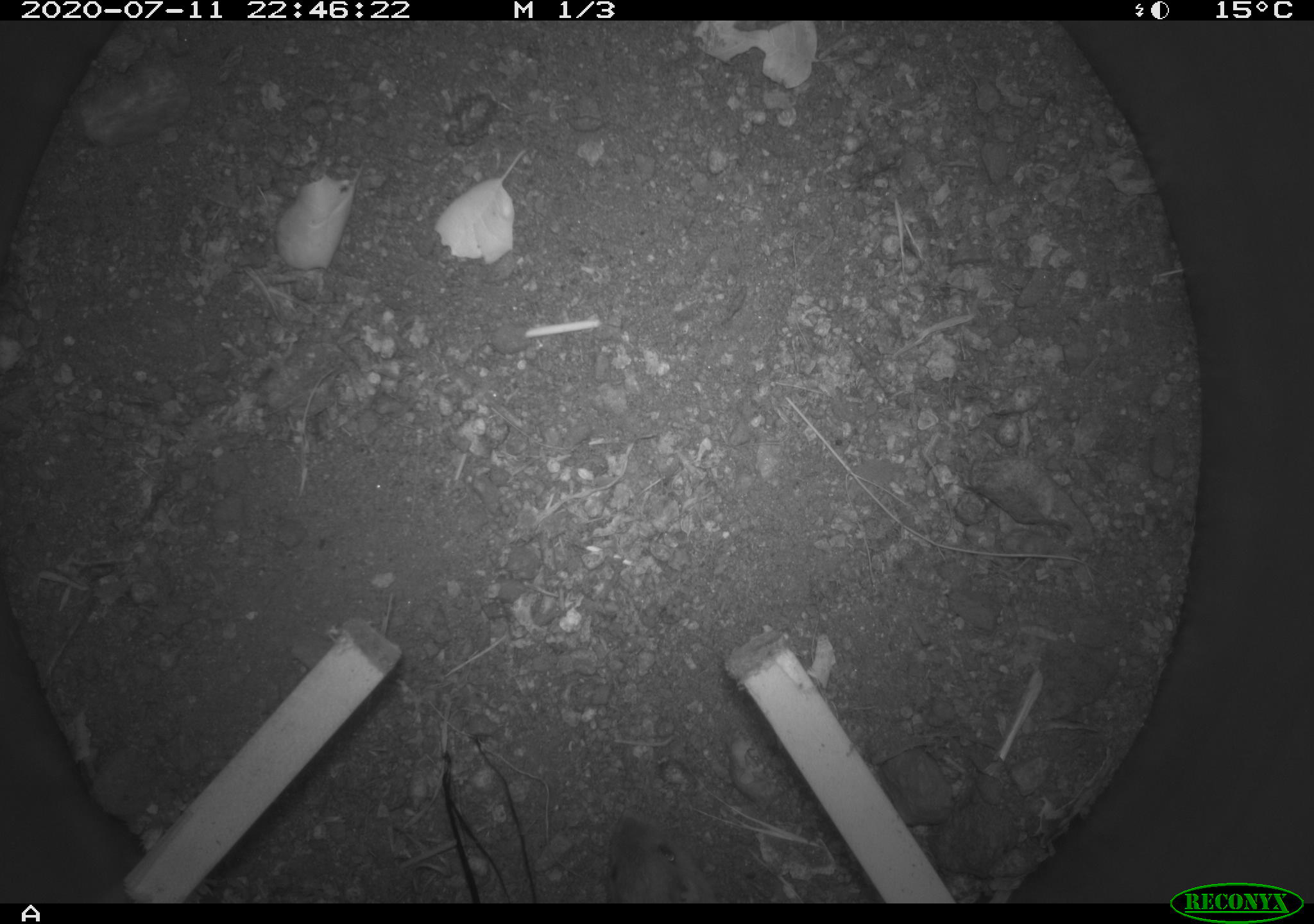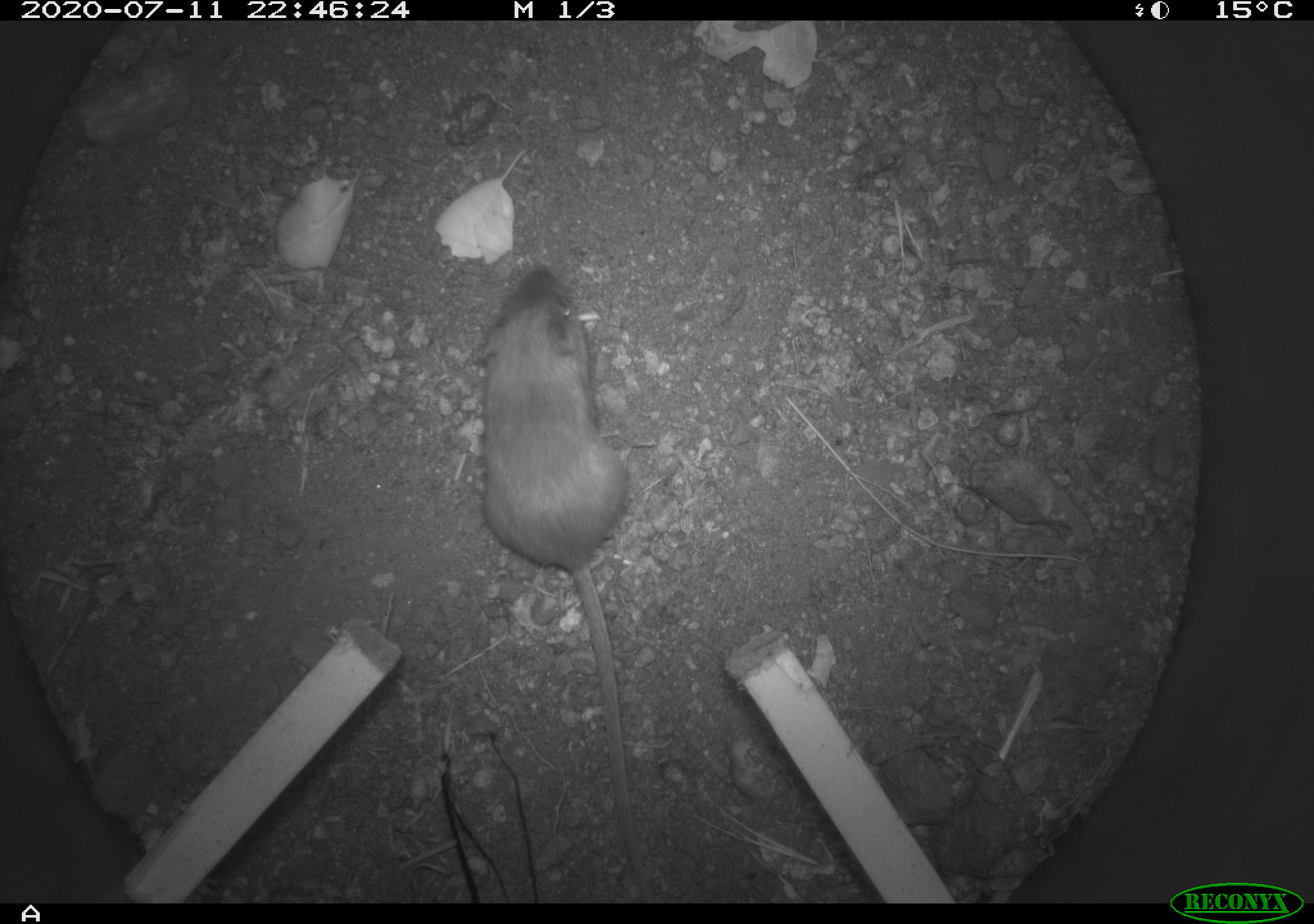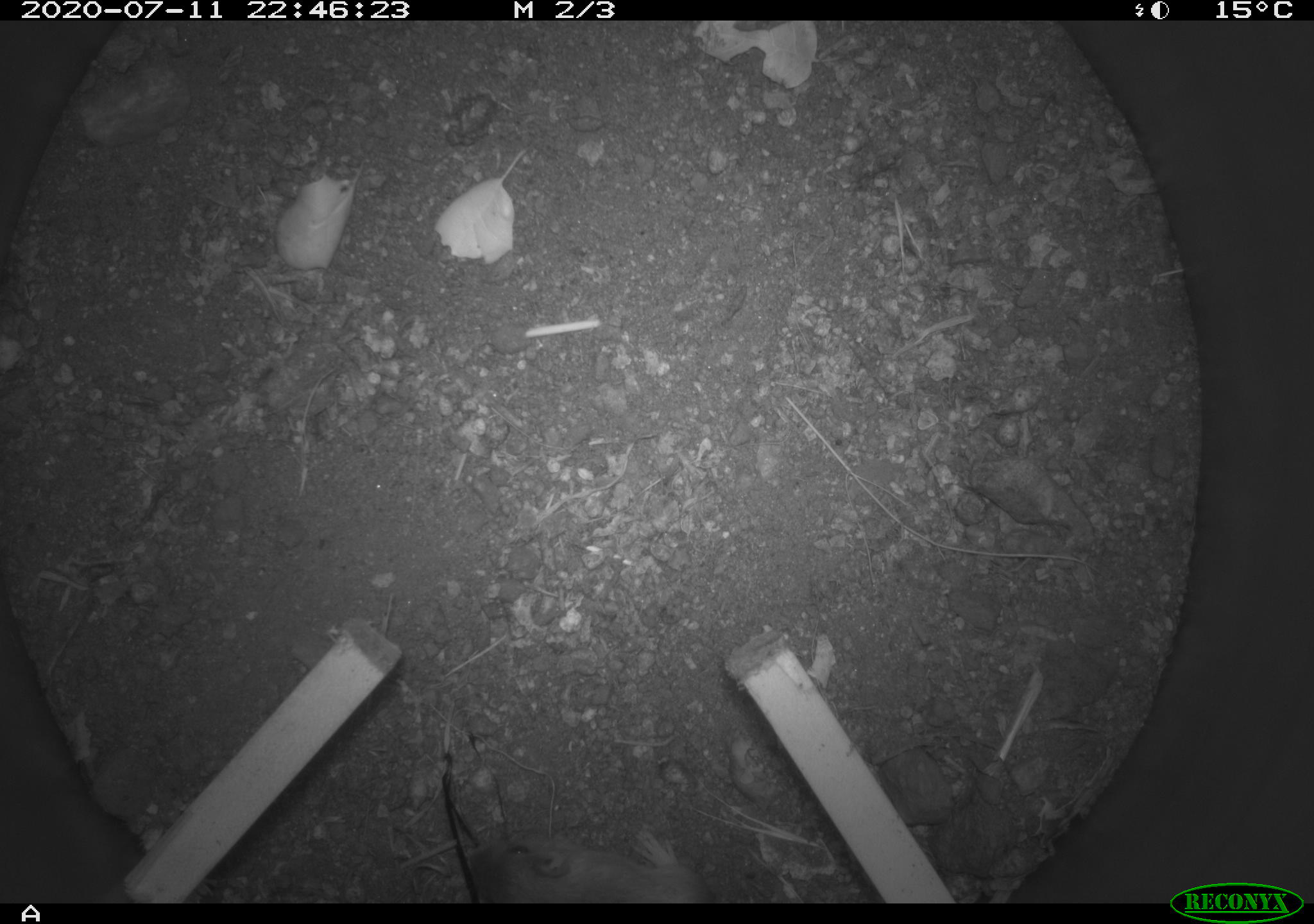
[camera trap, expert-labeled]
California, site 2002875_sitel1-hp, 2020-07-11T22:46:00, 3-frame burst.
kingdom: Animalia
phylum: Chordata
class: Mammalia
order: Rodentia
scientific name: Rodentia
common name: rodent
Rodent (Rodentia).